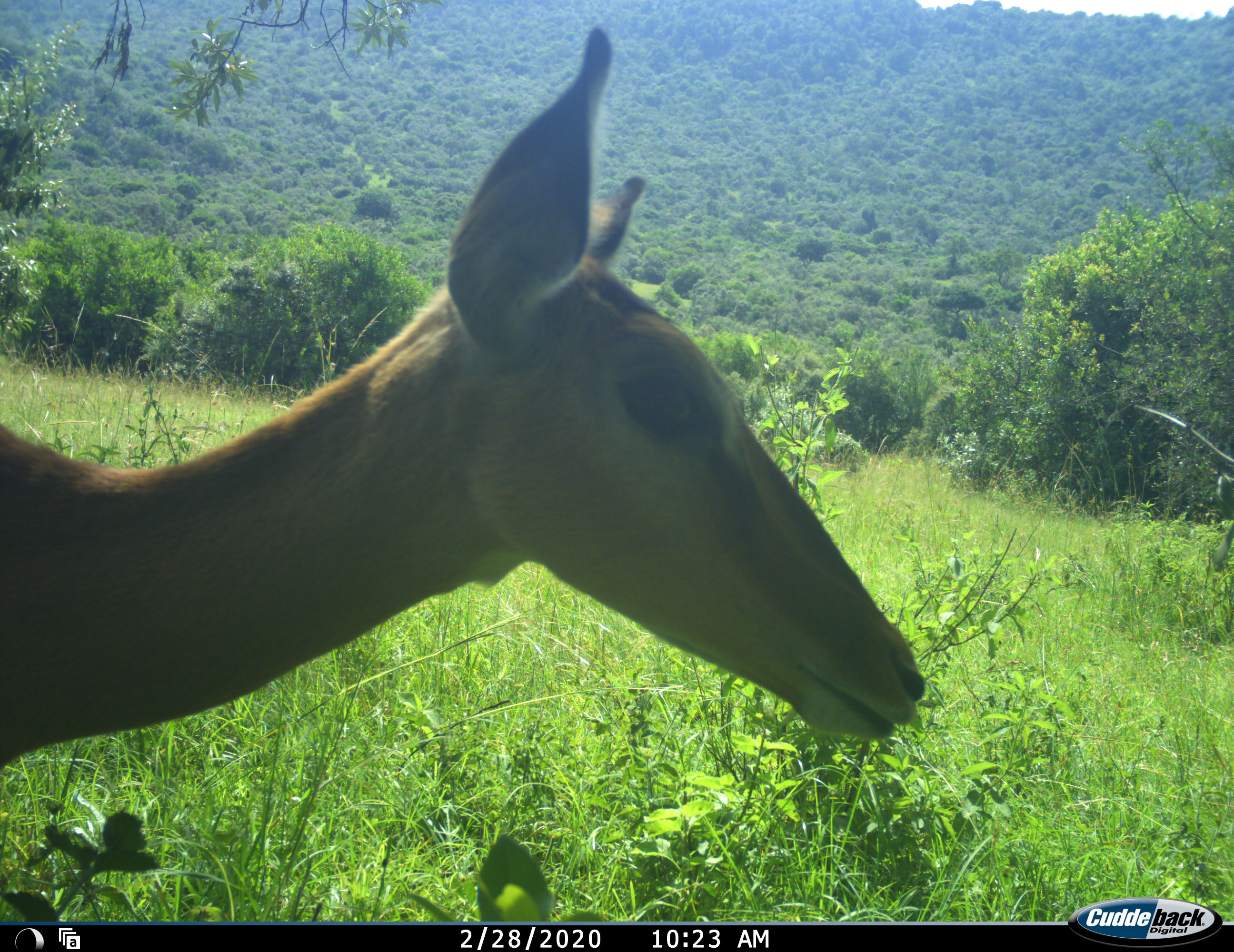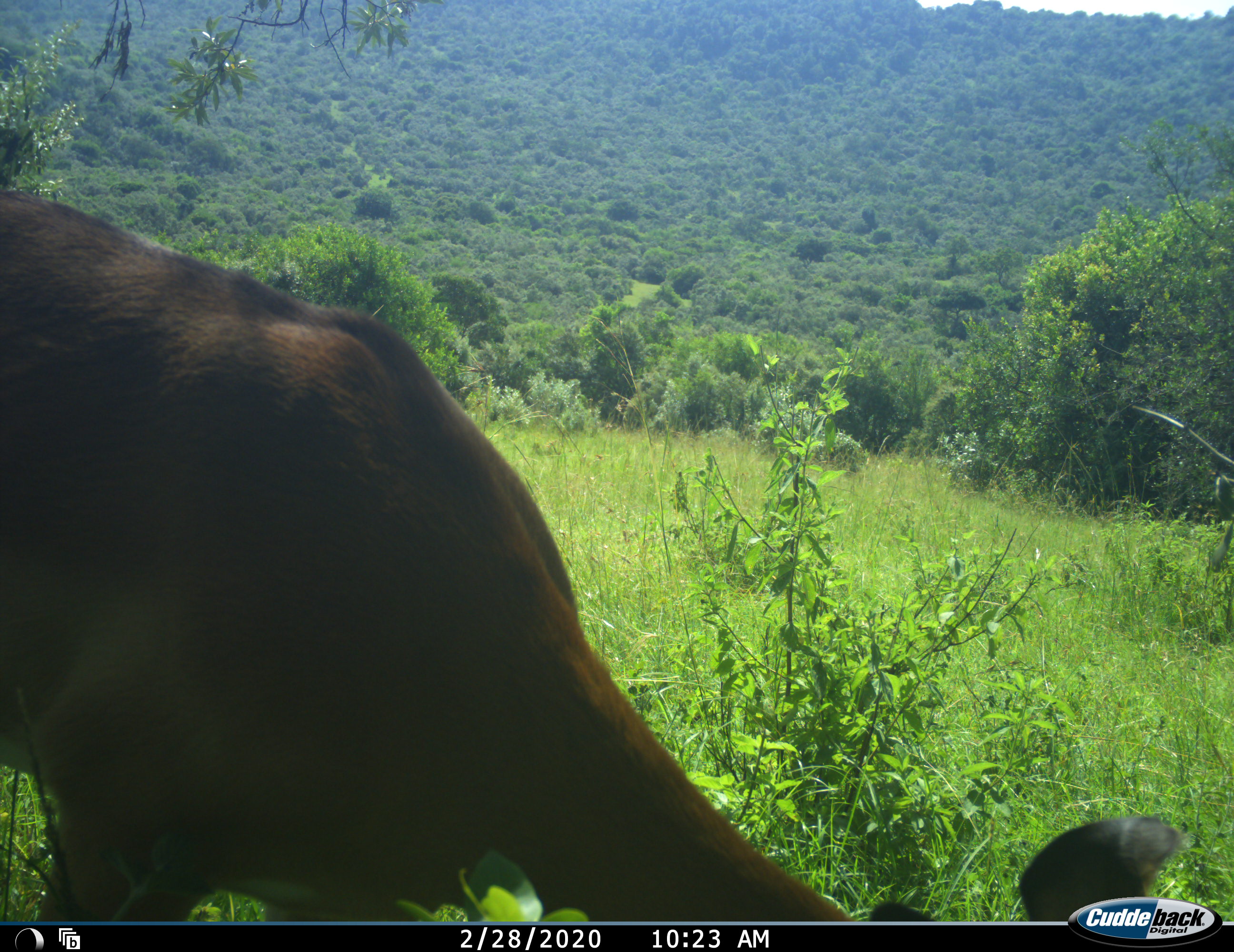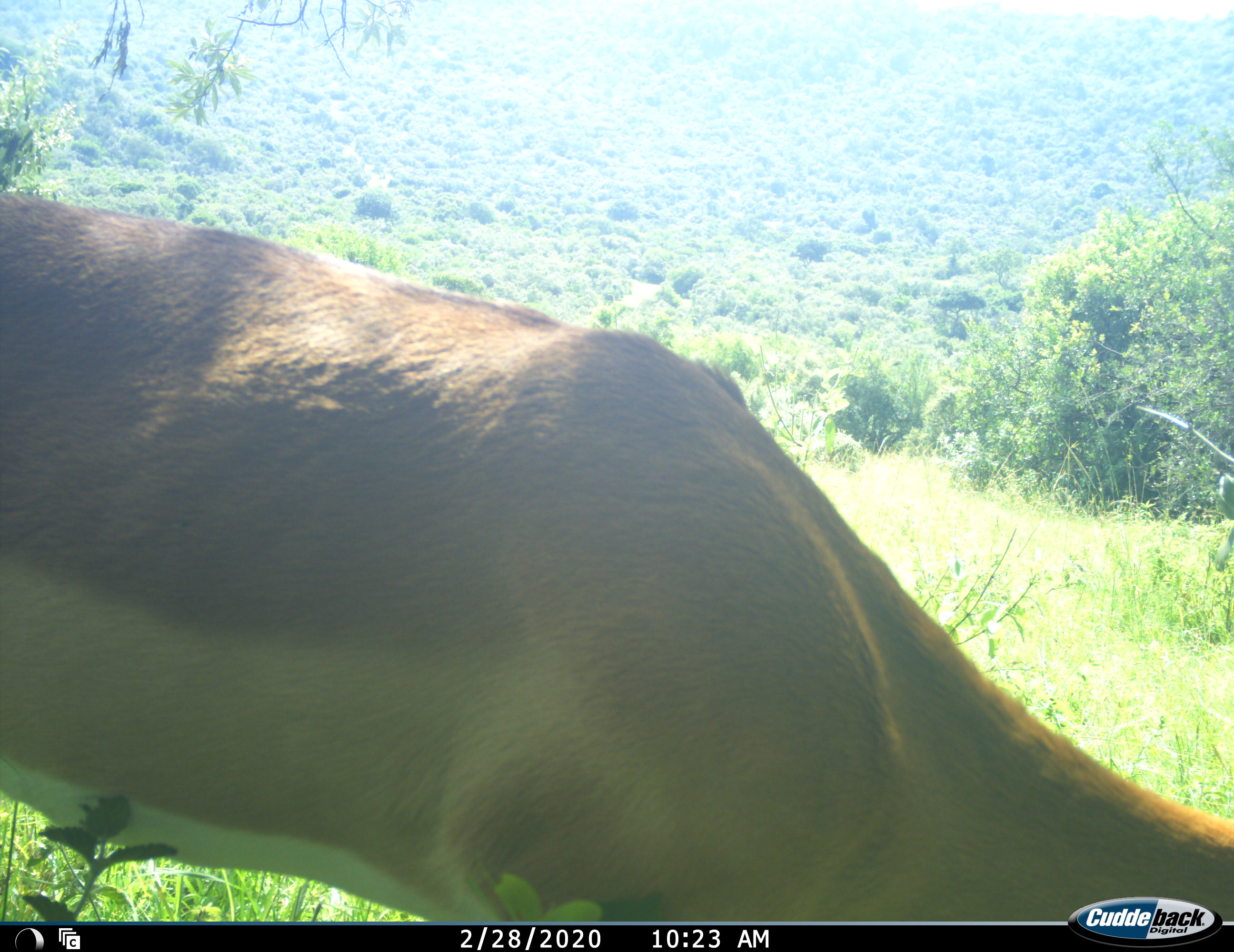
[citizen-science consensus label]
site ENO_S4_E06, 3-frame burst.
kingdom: Animalia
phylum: Chordata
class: Mammalia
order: Artiodactyla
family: Bovidae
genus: Aepyceros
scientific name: Aepyceros melampus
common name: impala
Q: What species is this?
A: Impala (Aepyceros melampus).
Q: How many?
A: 1.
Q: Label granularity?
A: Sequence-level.